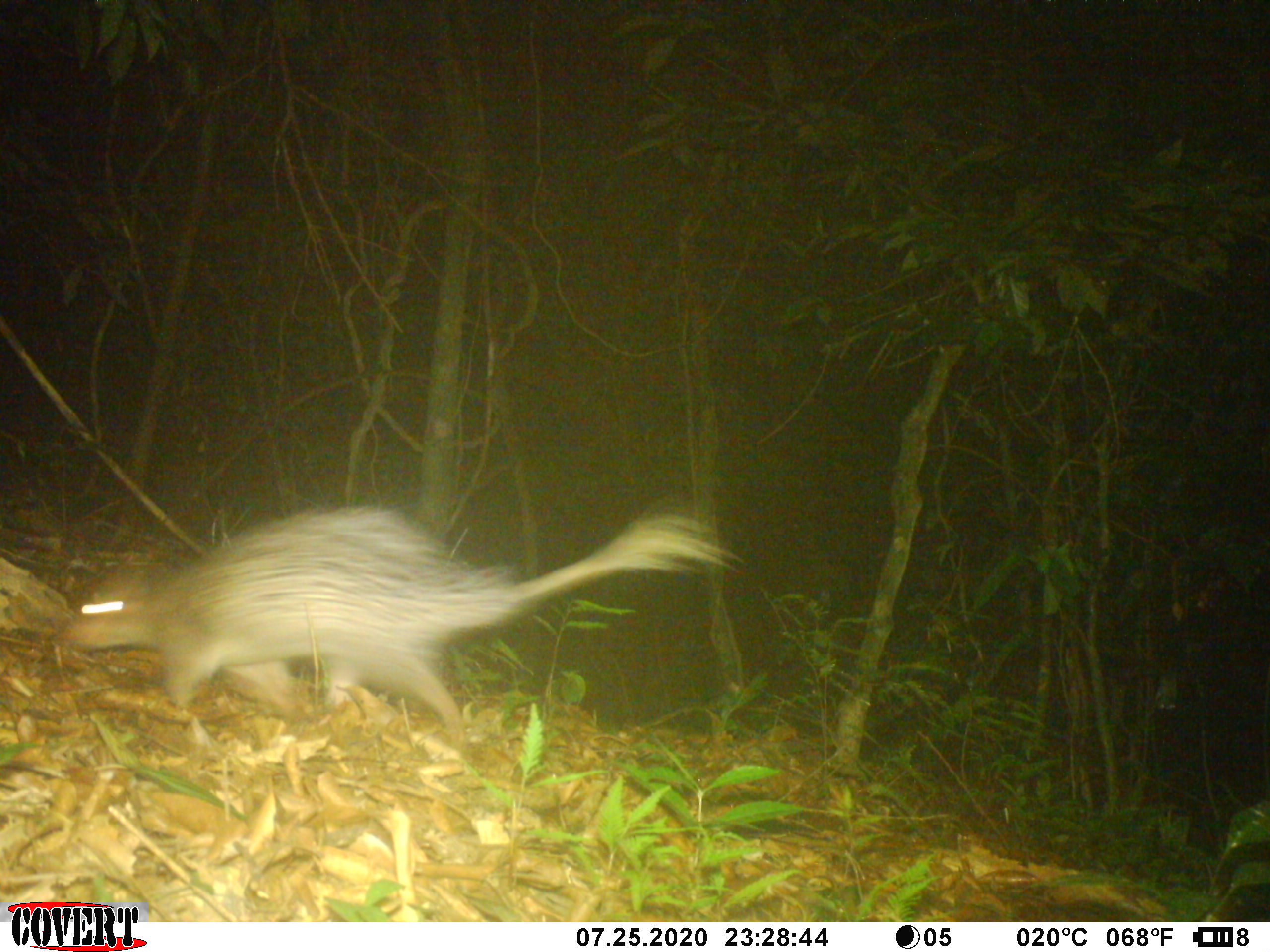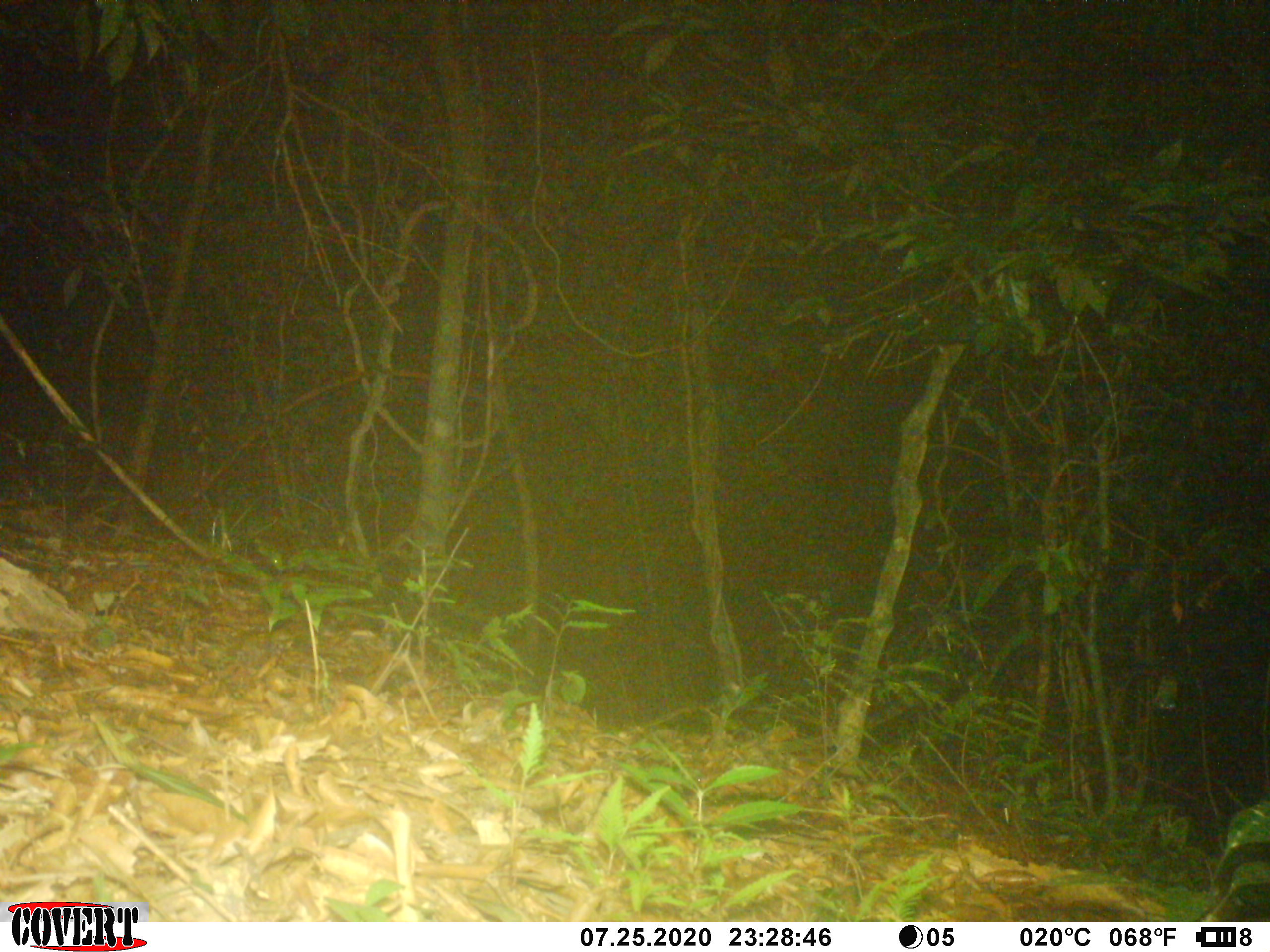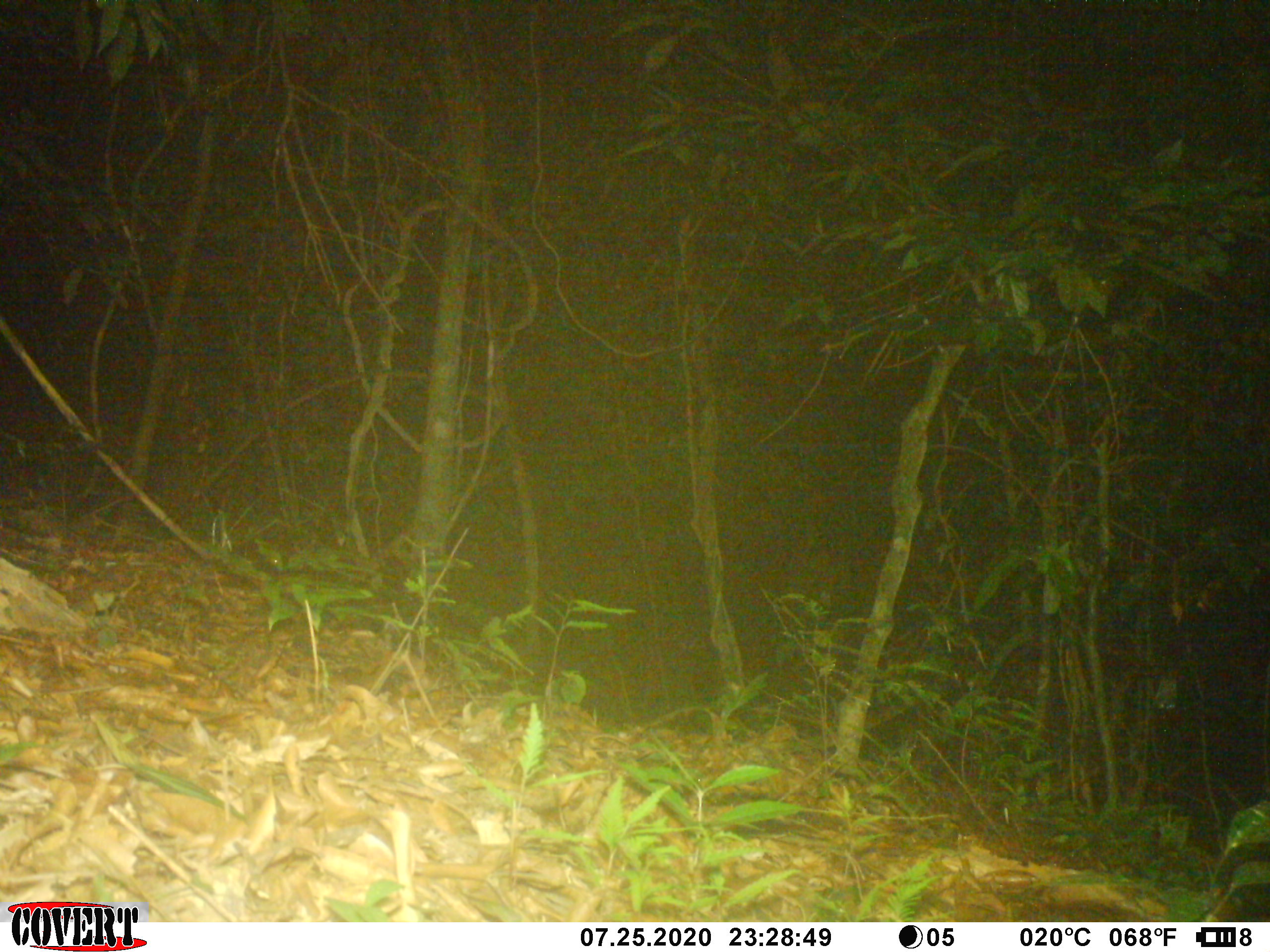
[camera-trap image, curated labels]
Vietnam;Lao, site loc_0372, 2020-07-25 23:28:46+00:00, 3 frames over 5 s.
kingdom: Animalia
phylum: Chordata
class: Mammalia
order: Rodentia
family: Hystricidae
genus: Atherurus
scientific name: Atherurus macrourus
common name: asiatic brush-tailed porcupine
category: asiatic brush tailed porcupine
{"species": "asiatic brush tailed porcupine (asiatic brush-tailed porcupine) (Atherurus macrourus)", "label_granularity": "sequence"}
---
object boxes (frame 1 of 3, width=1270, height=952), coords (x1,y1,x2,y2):
asiatic brush tailed porcupine: (59,504,742,747)